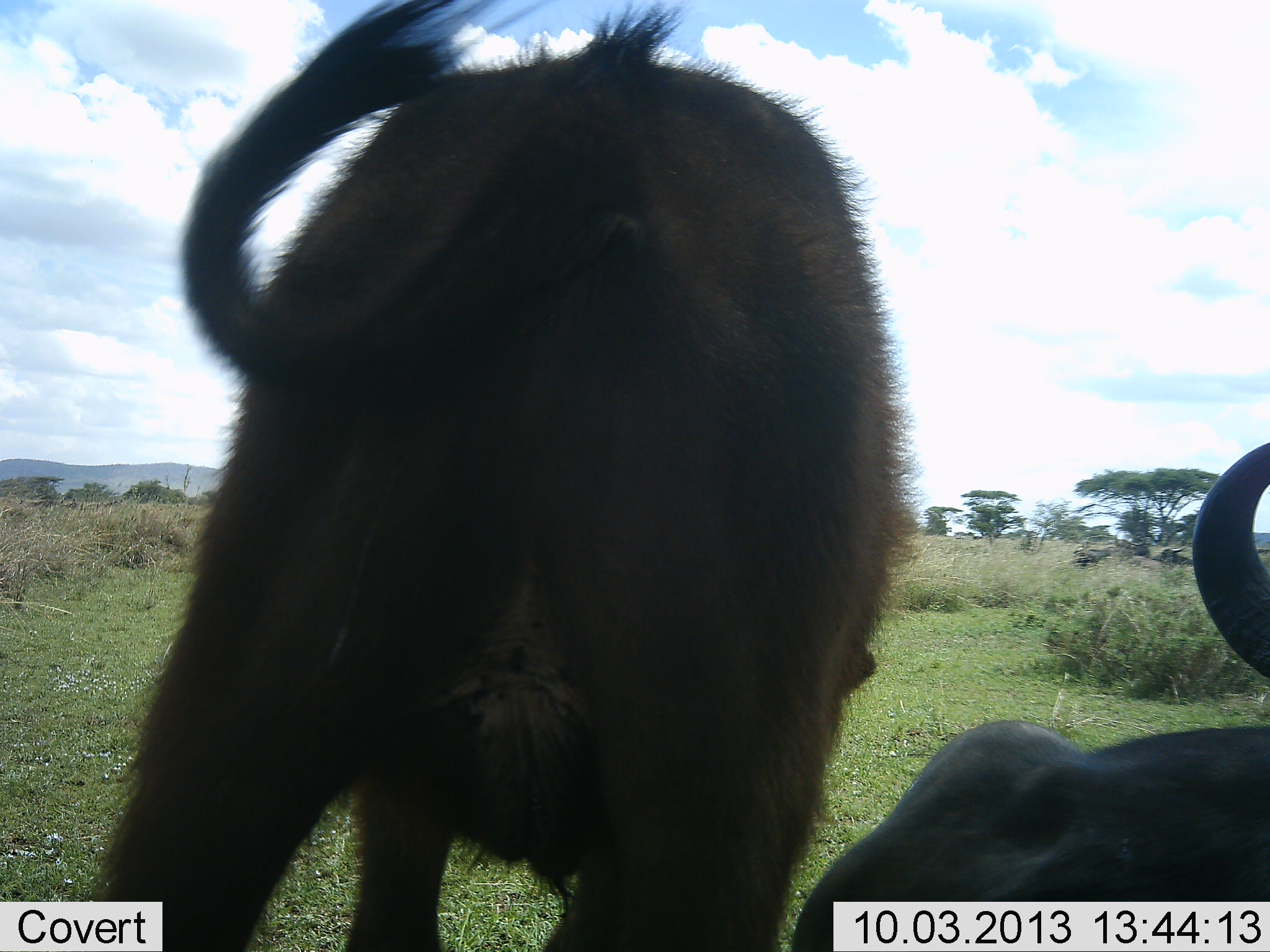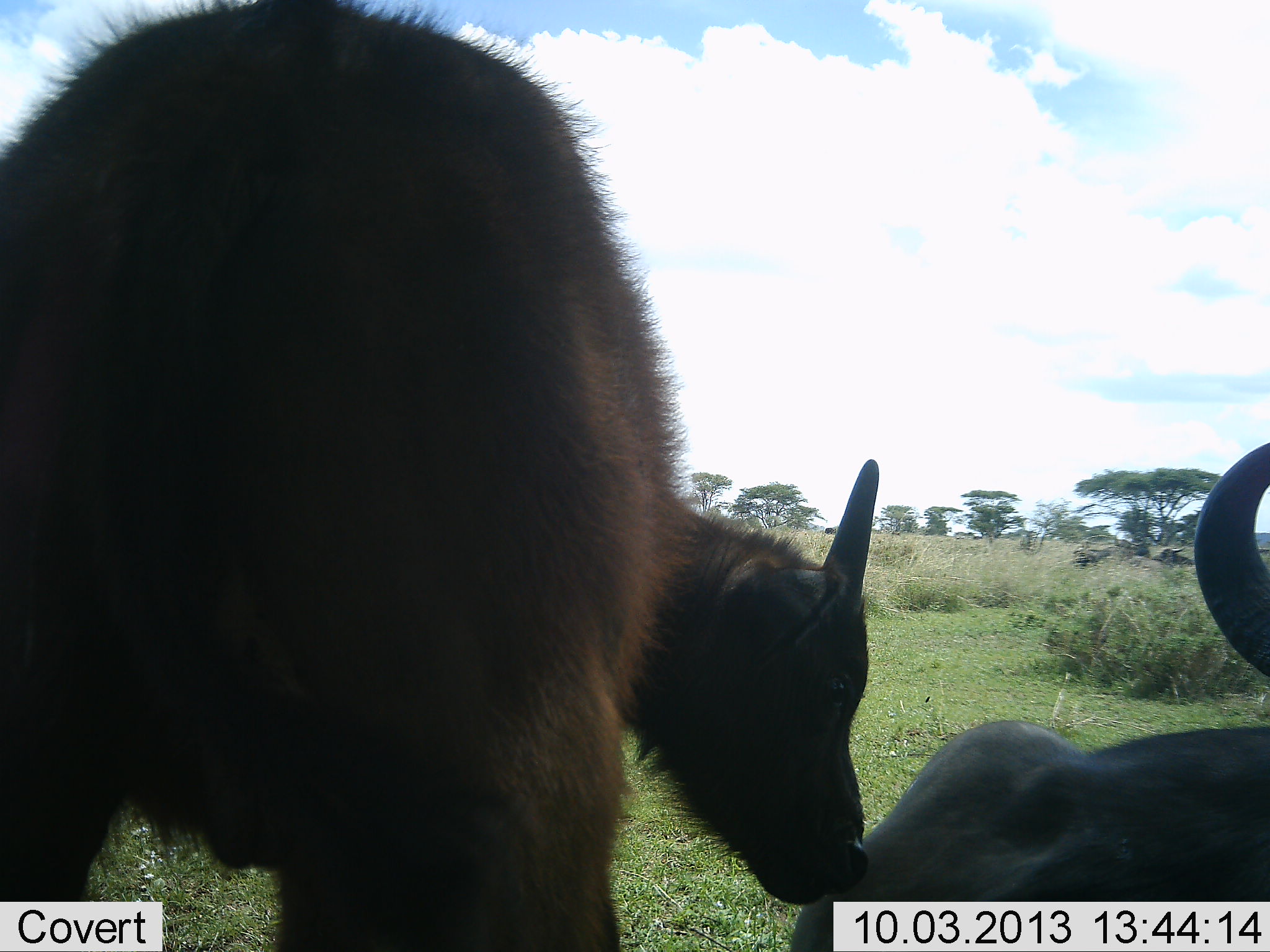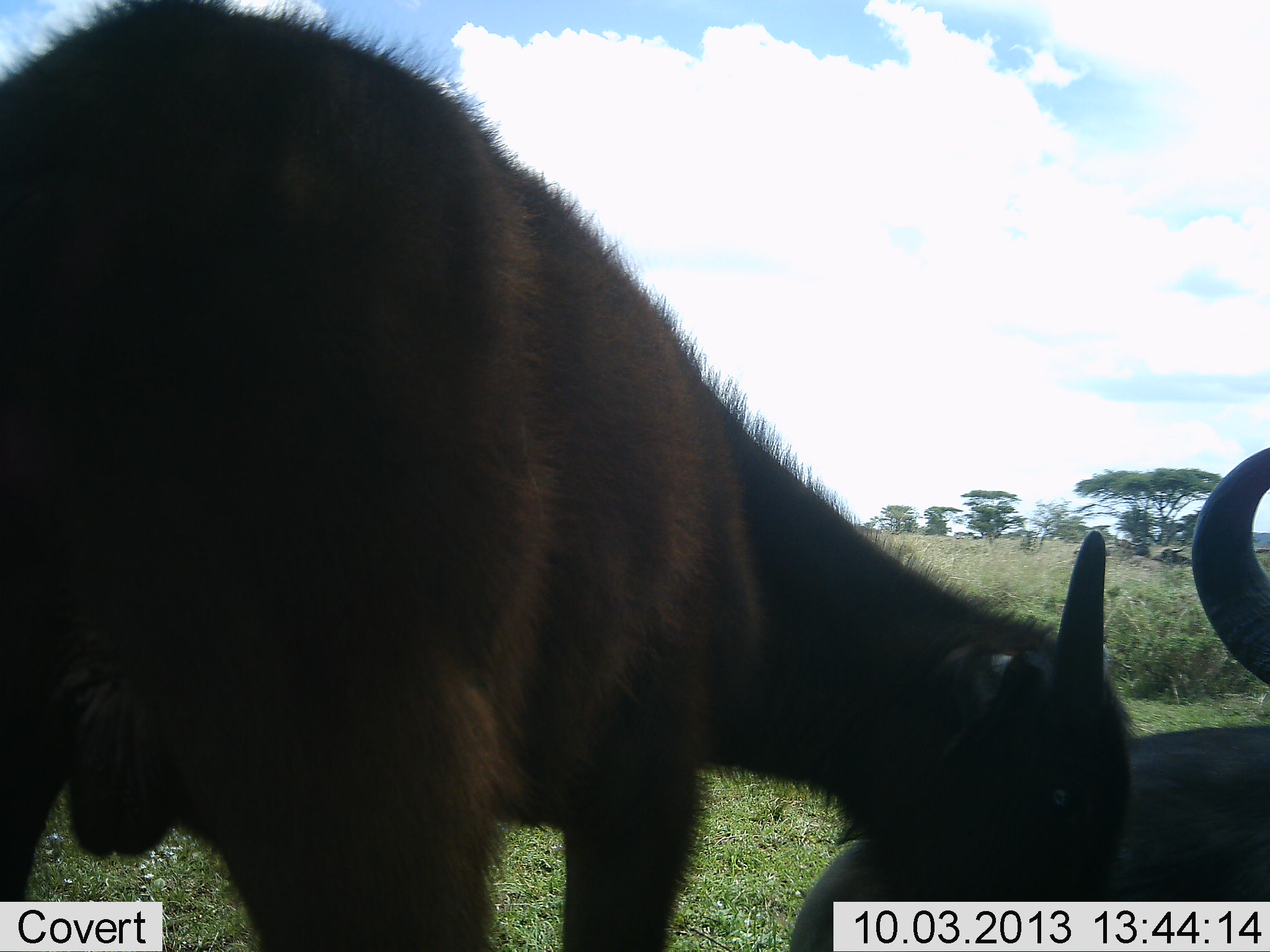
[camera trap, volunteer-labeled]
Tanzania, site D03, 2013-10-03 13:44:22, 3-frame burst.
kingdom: Animalia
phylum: Chordata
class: Mammalia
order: Artiodactyla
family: Bovidae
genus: Syncerus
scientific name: Syncerus caffer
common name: cape buffalo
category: buffalo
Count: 2.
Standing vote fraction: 60%.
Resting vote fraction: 100%.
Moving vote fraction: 10%.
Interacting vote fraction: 10%.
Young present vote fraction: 100%.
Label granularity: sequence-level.